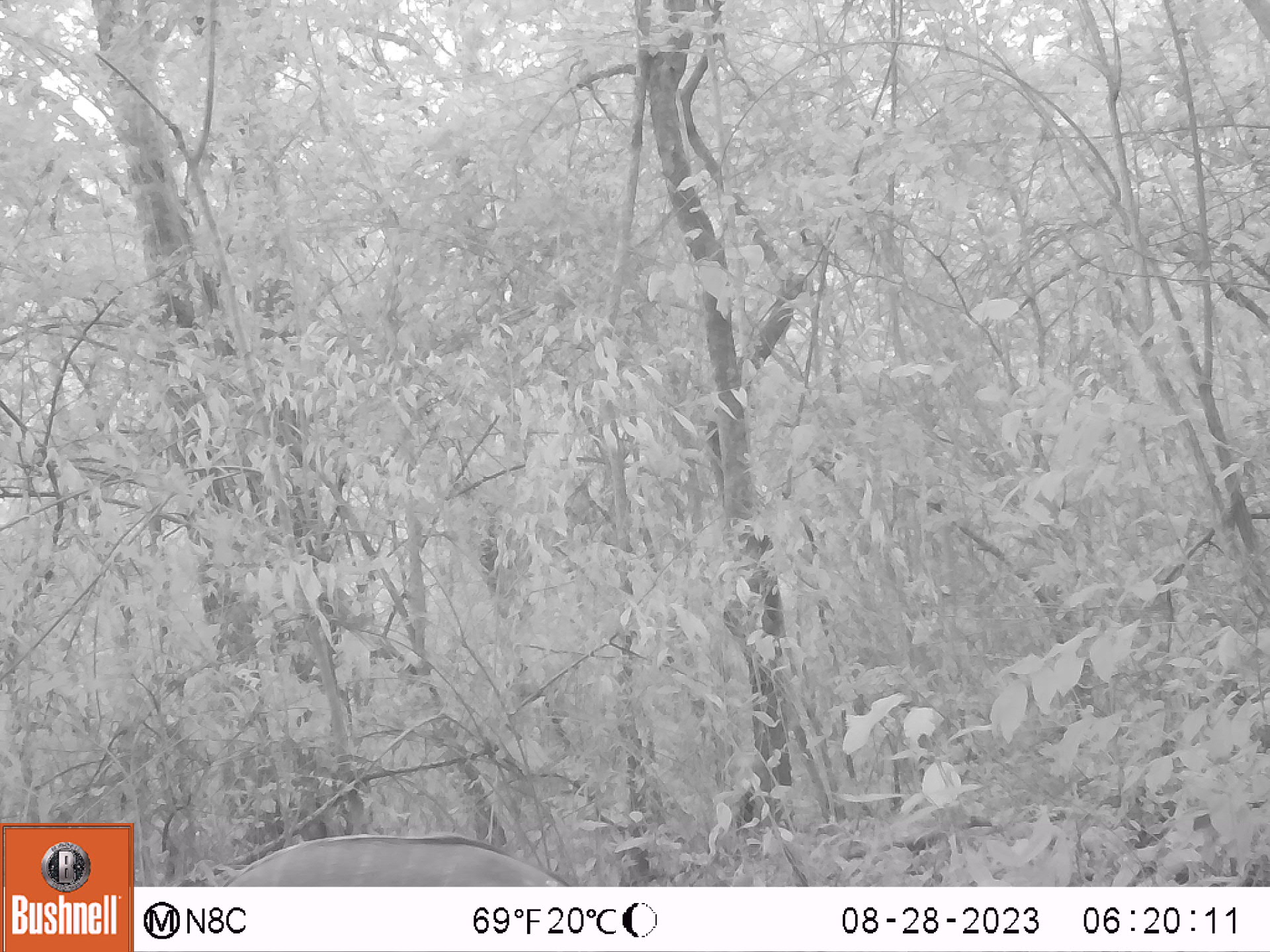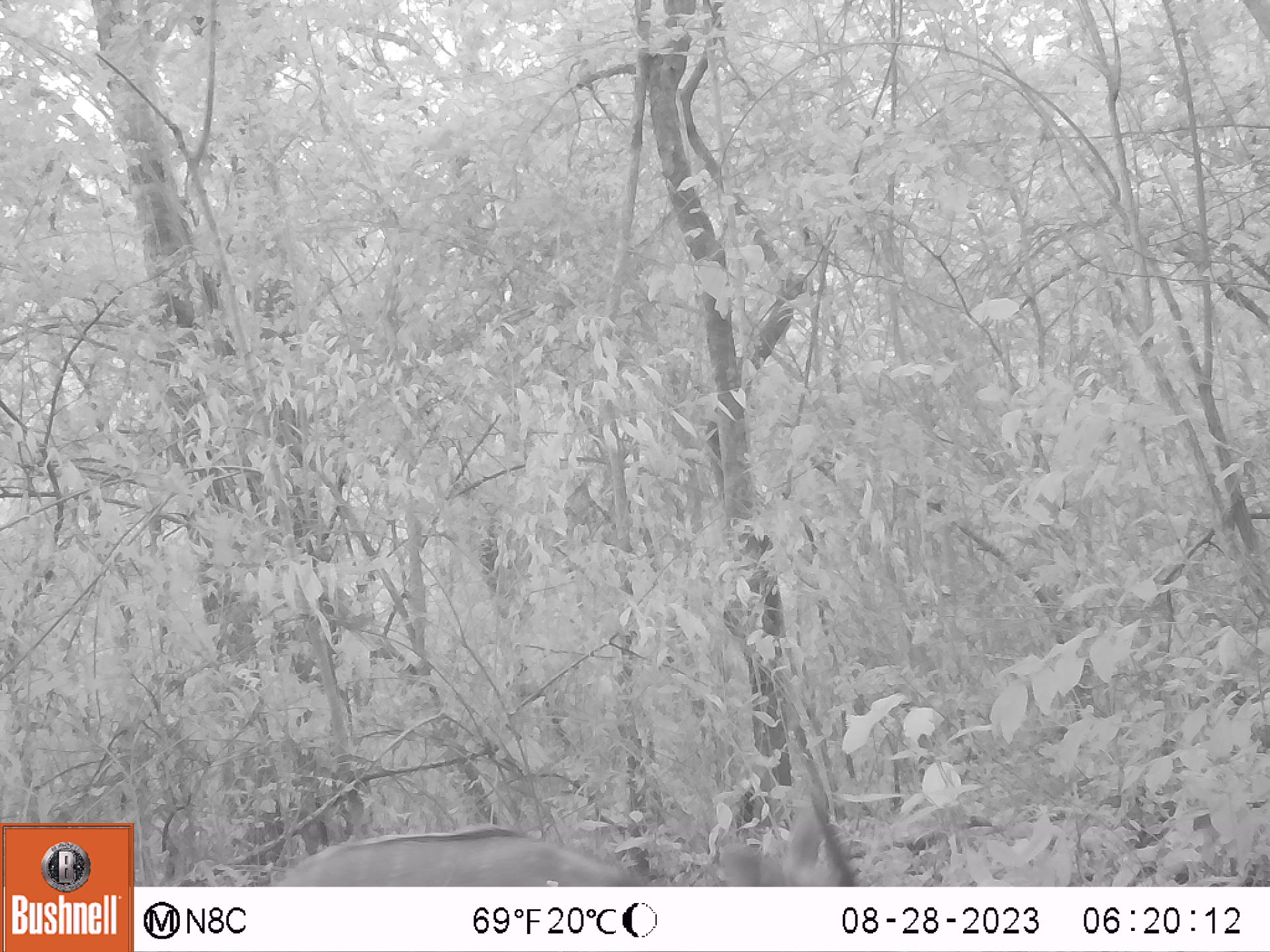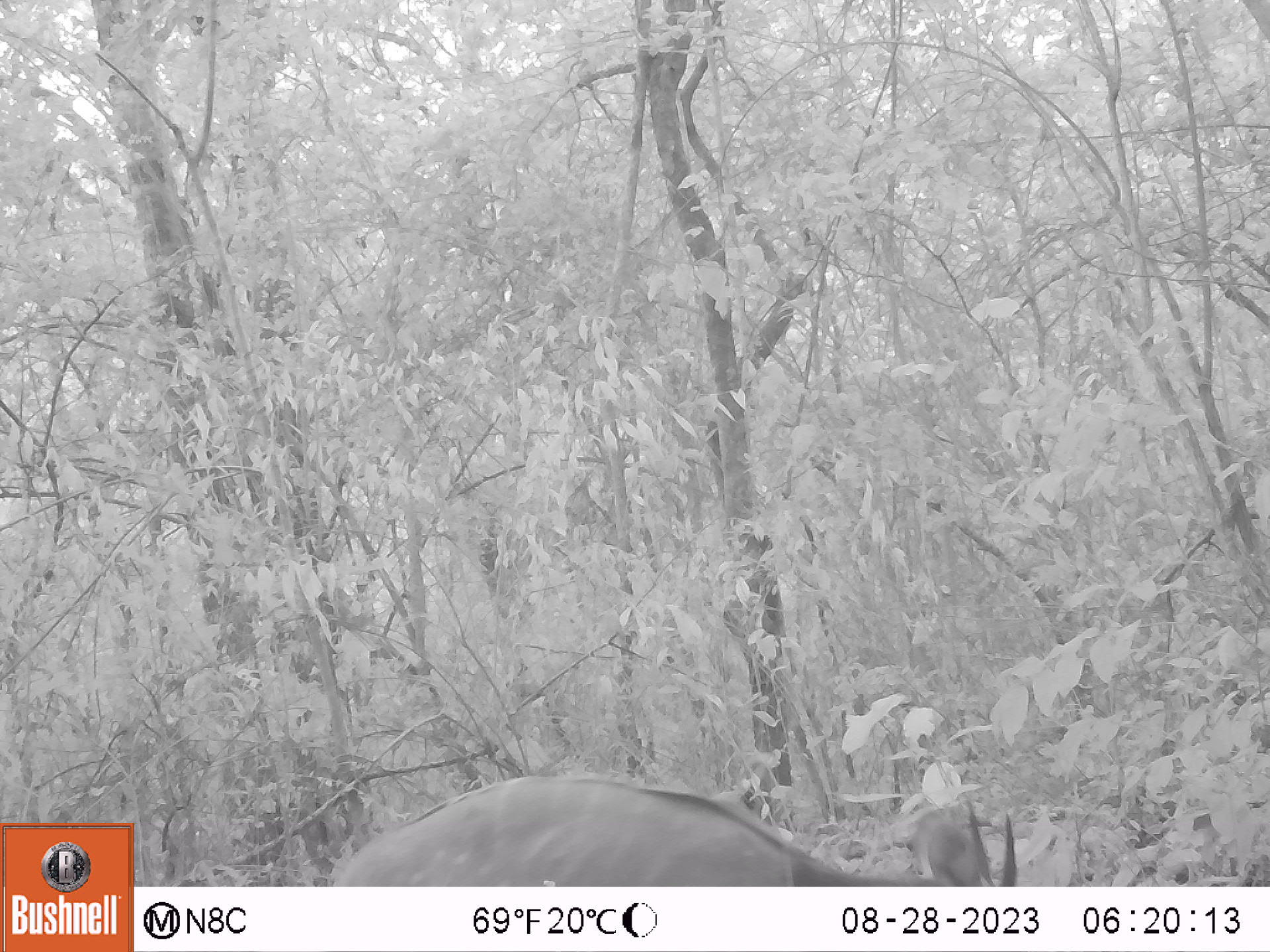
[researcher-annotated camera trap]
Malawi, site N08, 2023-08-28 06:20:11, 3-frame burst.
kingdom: Animalia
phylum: Chordata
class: Mammalia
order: Artiodactyla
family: Bovidae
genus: Tragelaphus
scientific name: Tragelaphus sylvaticus sylvaticus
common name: cape bushbuck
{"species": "cape bushbuck (Tragelaphus sylvaticus sylvaticus)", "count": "1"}